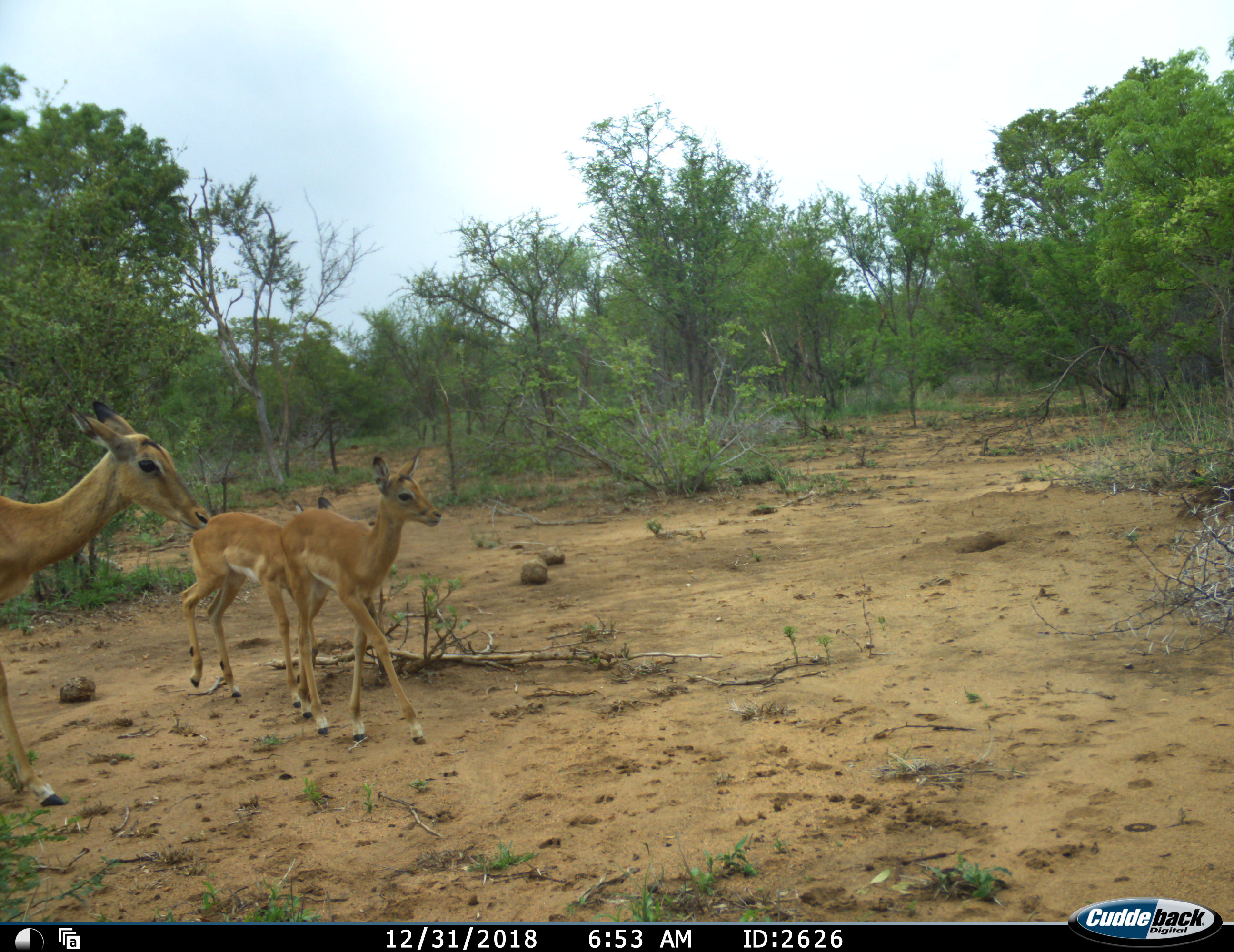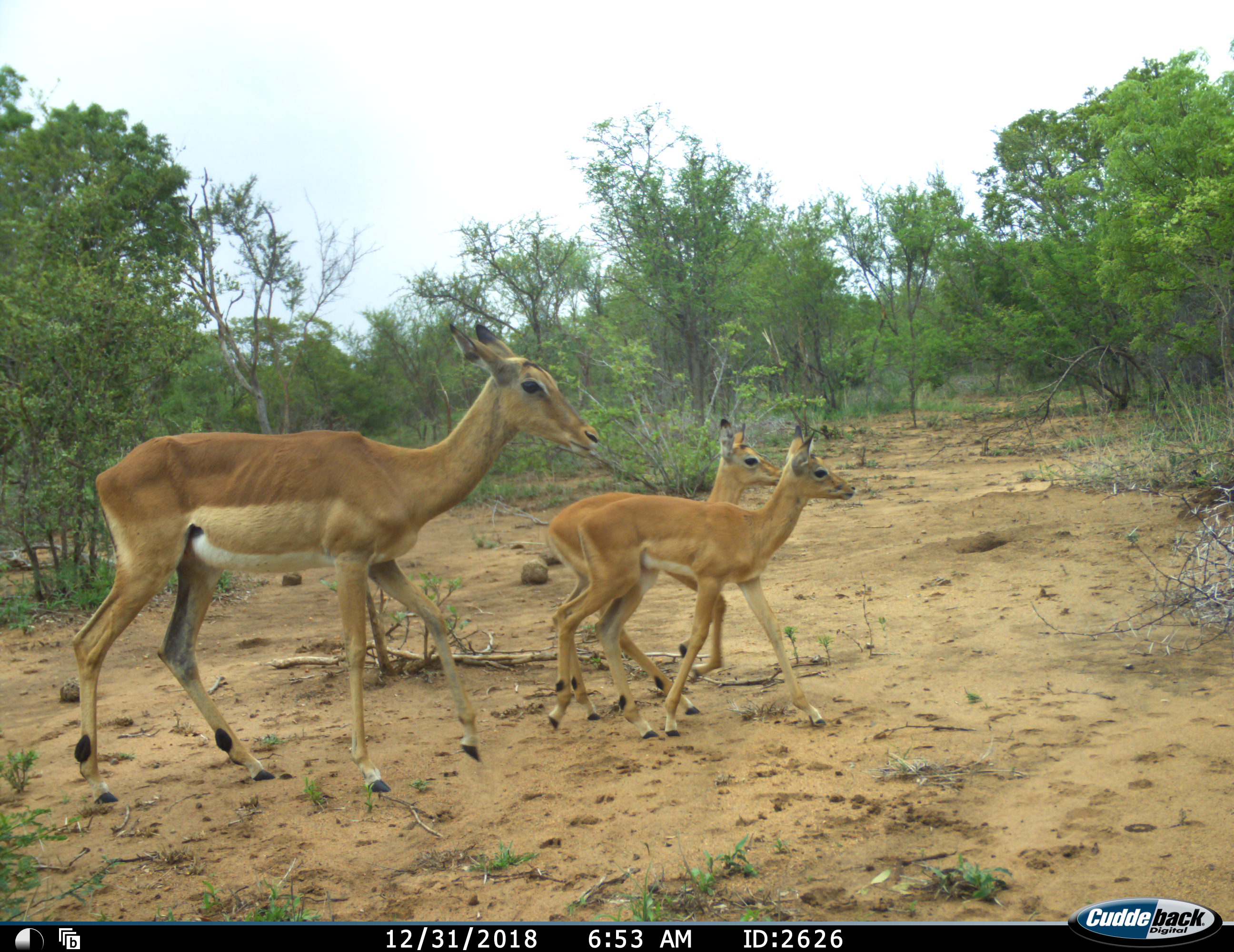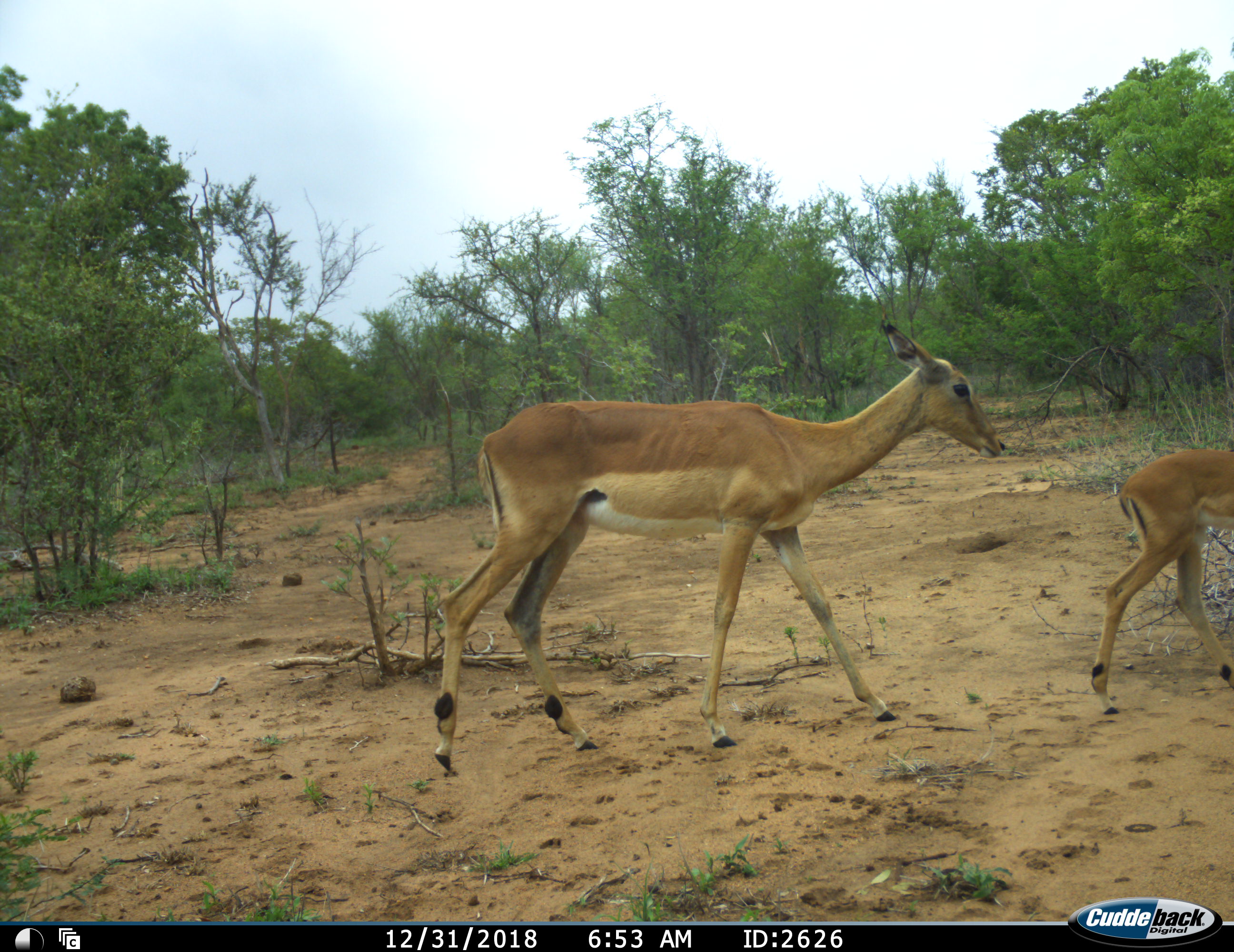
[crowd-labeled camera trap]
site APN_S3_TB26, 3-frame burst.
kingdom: Animalia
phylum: Chordata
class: Mammalia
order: Artiodactyla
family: Bovidae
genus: Aepyceros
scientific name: Aepyceros melampus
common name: impala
Impala (Aepyceros melampus), count 3. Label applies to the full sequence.